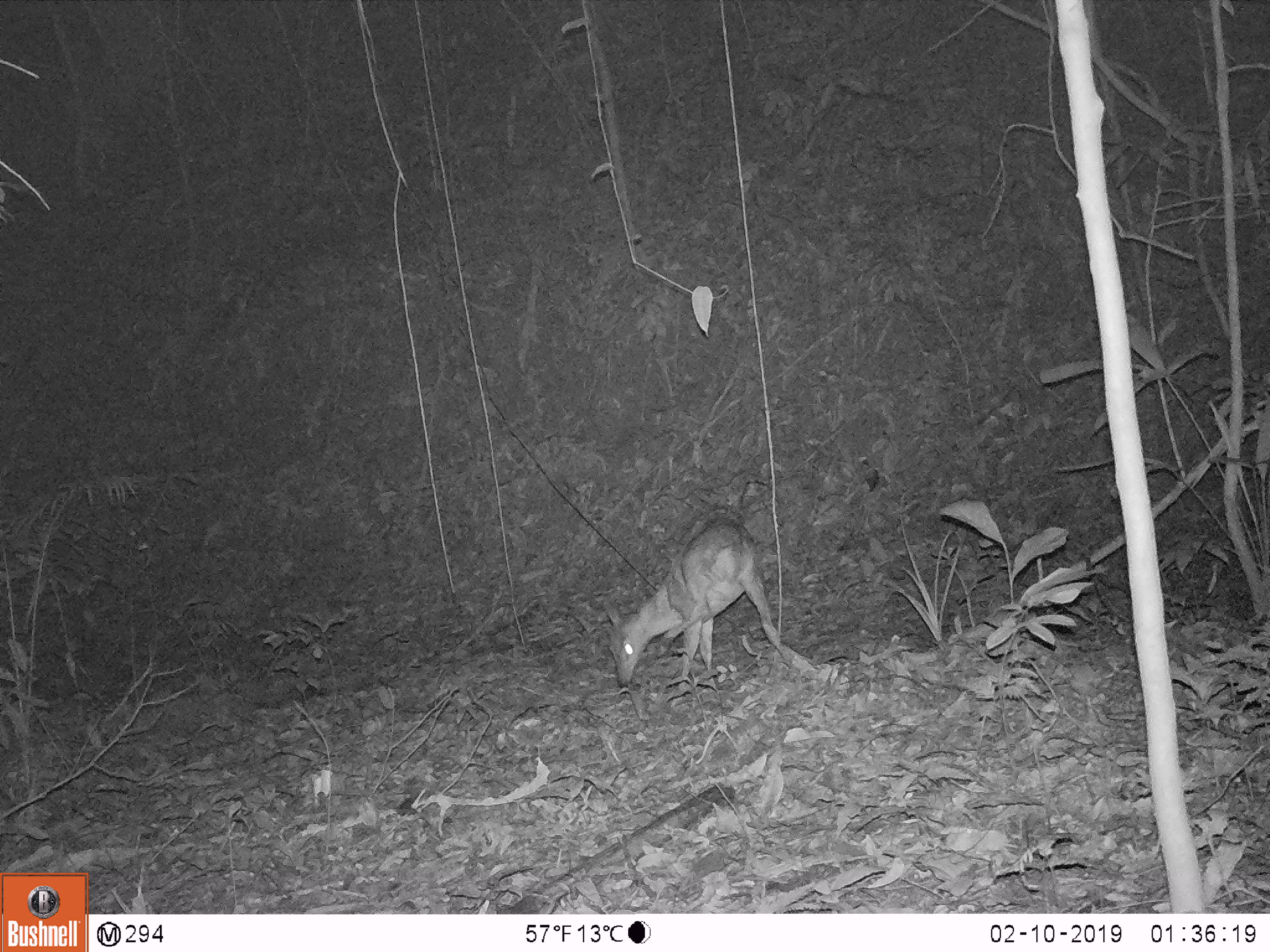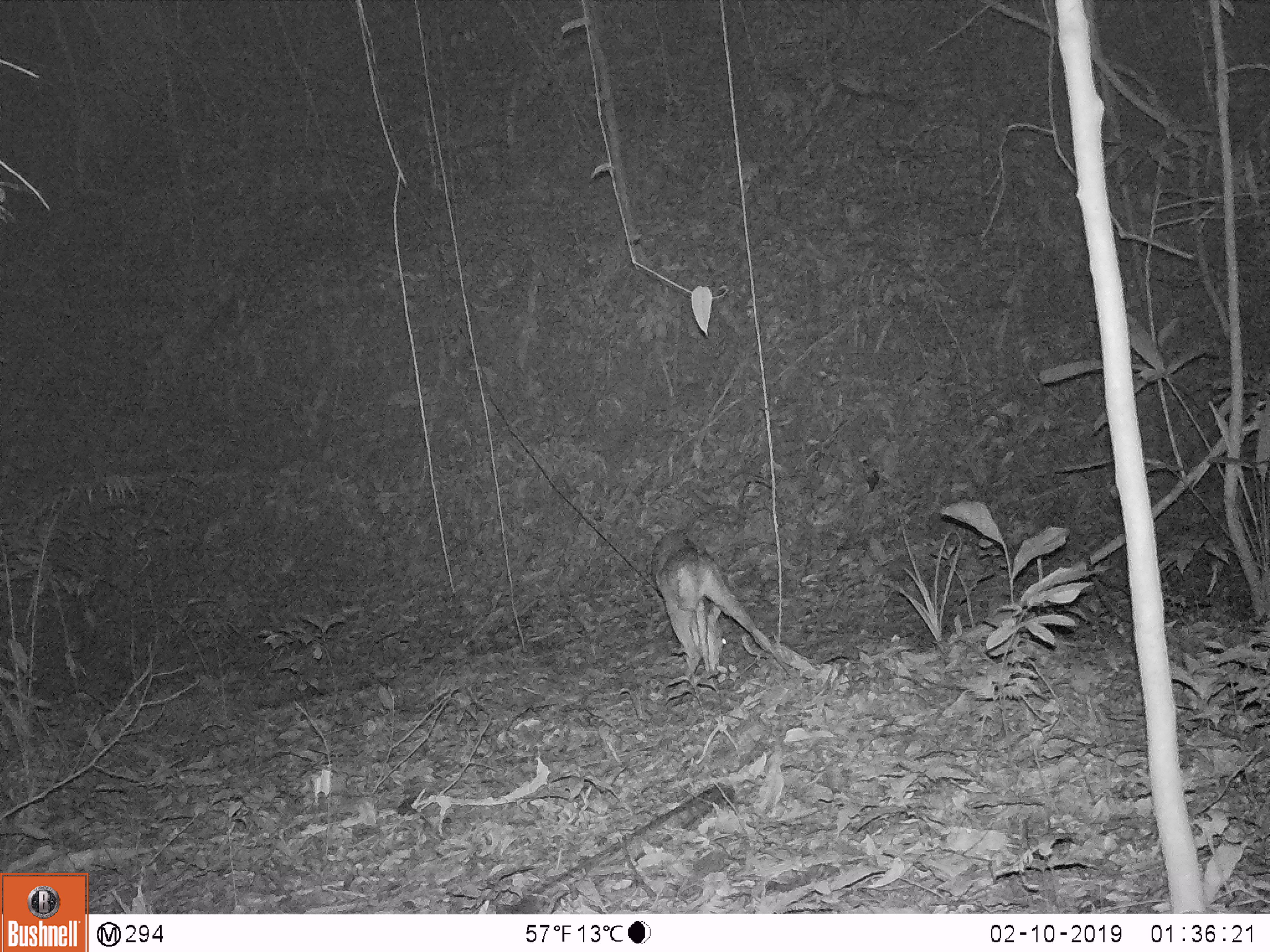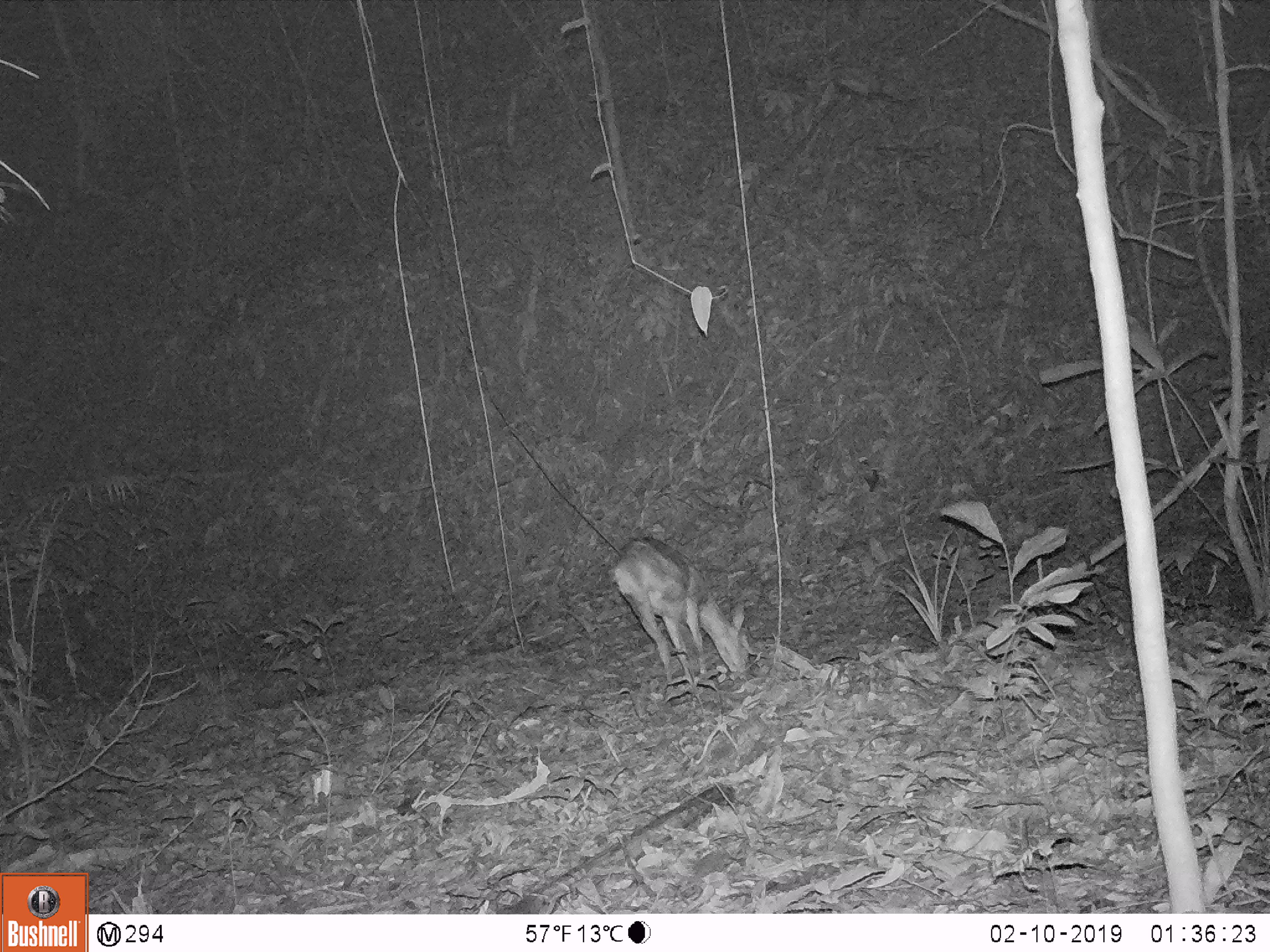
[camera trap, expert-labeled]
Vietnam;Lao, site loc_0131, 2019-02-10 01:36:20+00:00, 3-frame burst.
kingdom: Animalia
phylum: Chordata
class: Mammalia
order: Artiodactyla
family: Cervidae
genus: Muntiacus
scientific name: Muntiacus vuquangensis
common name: large-antlered muntjac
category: large antlered muntjac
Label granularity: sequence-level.